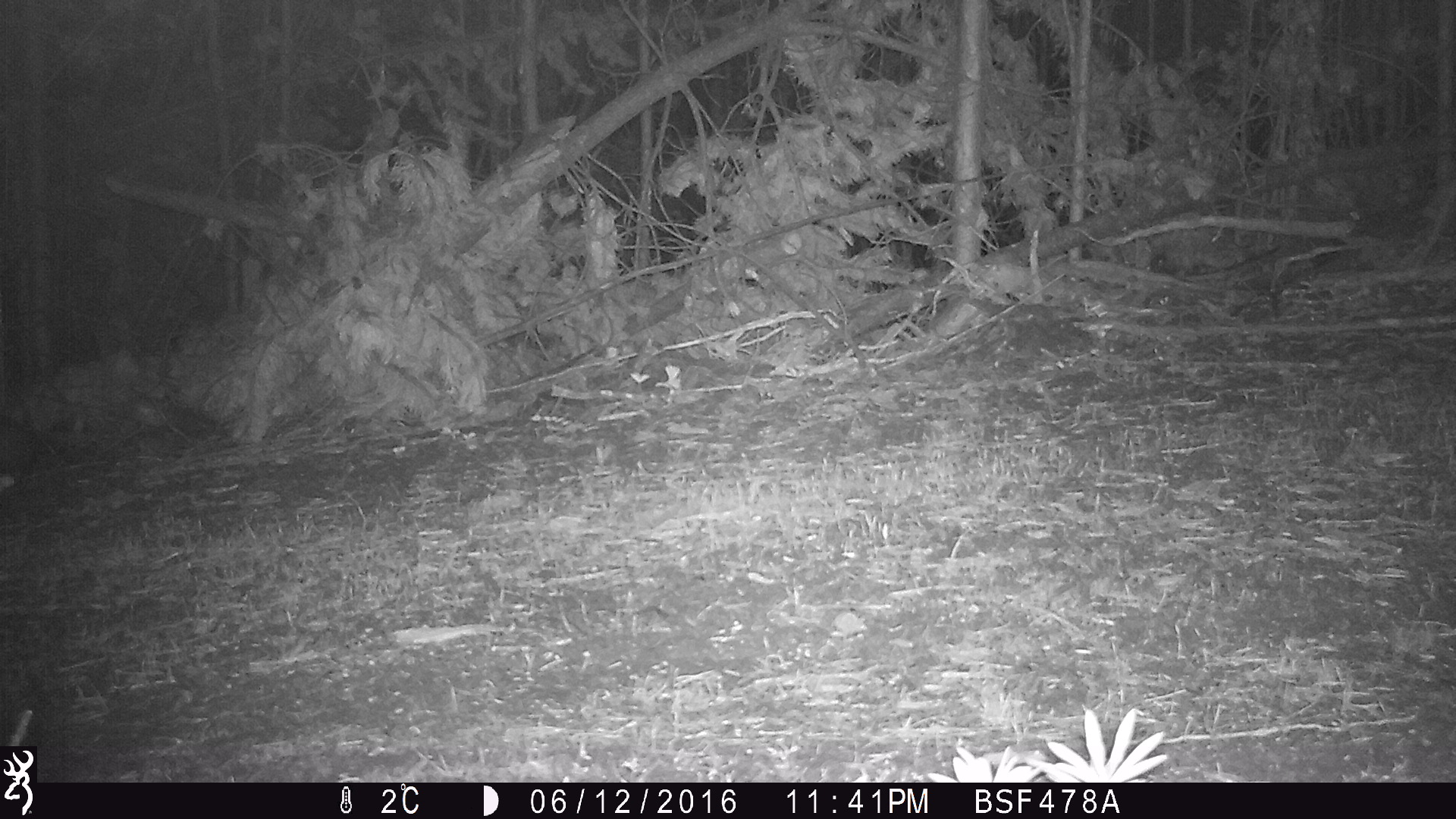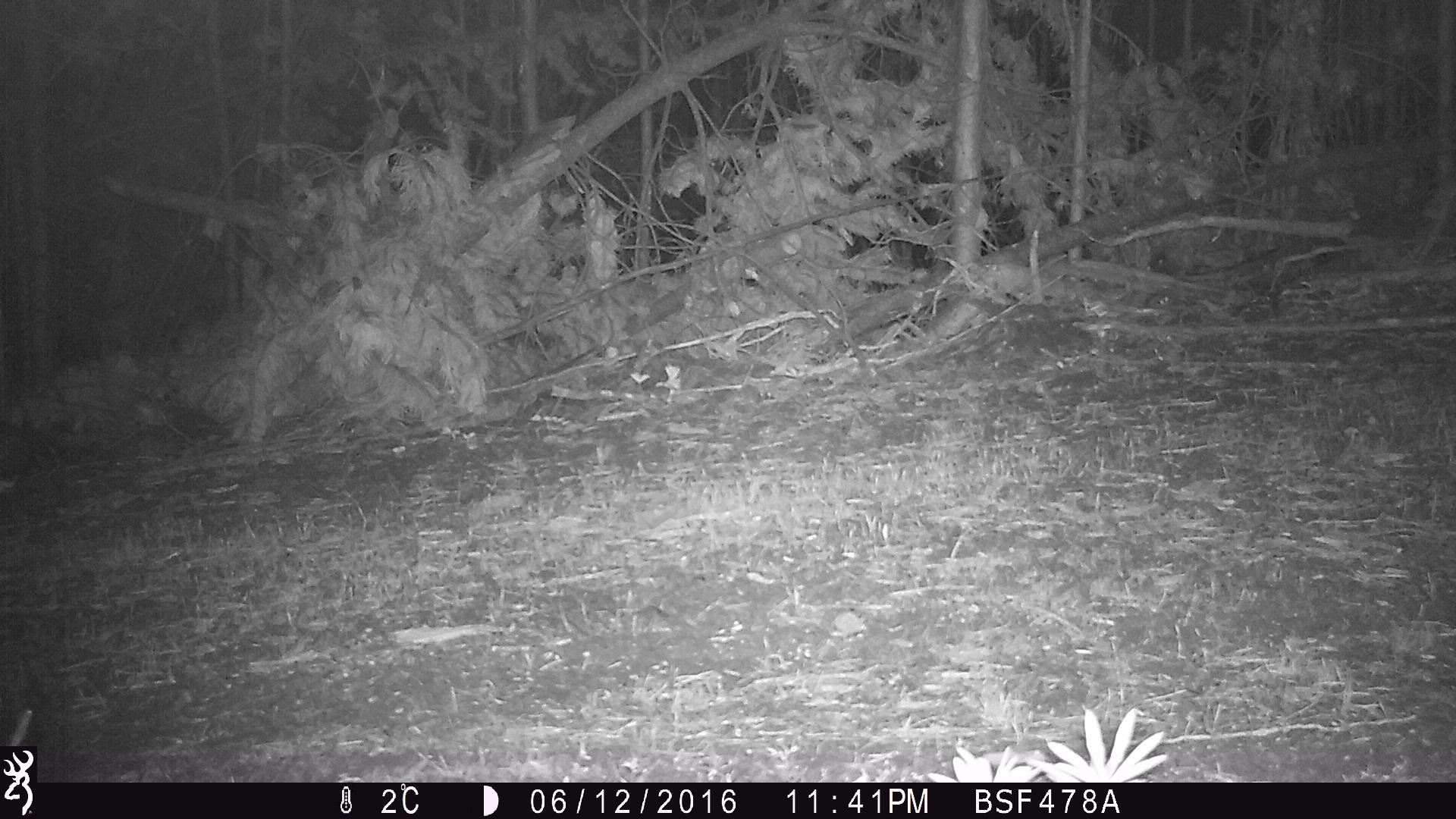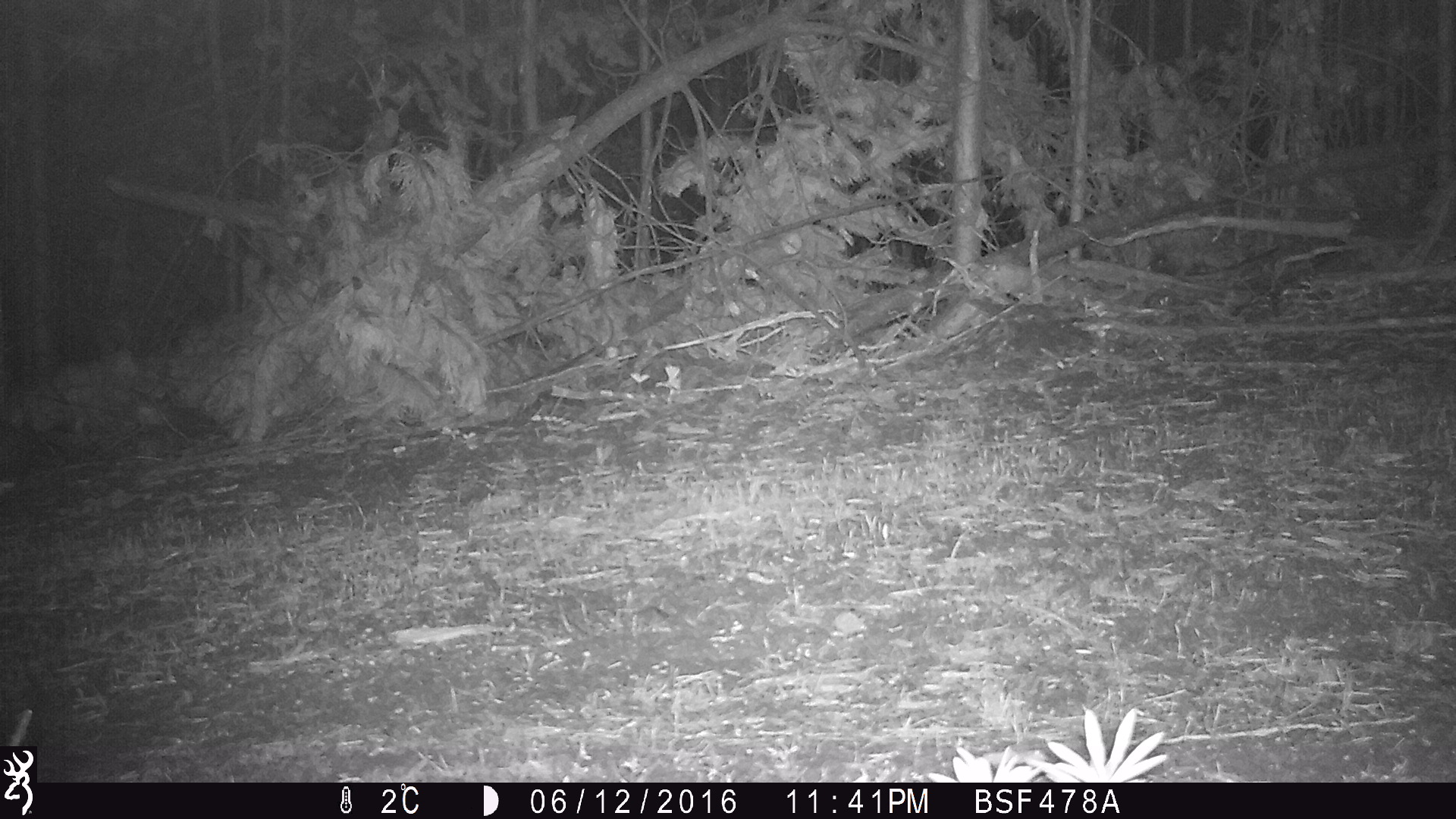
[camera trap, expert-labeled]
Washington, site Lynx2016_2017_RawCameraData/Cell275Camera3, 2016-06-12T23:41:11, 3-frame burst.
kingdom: Animalia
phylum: Chordata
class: Mammalia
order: Lagomorpha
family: Leporidae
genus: Lepus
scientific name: Lepus americanus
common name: snowshoe hare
Lepus americanus (snowshoe hare). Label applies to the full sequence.